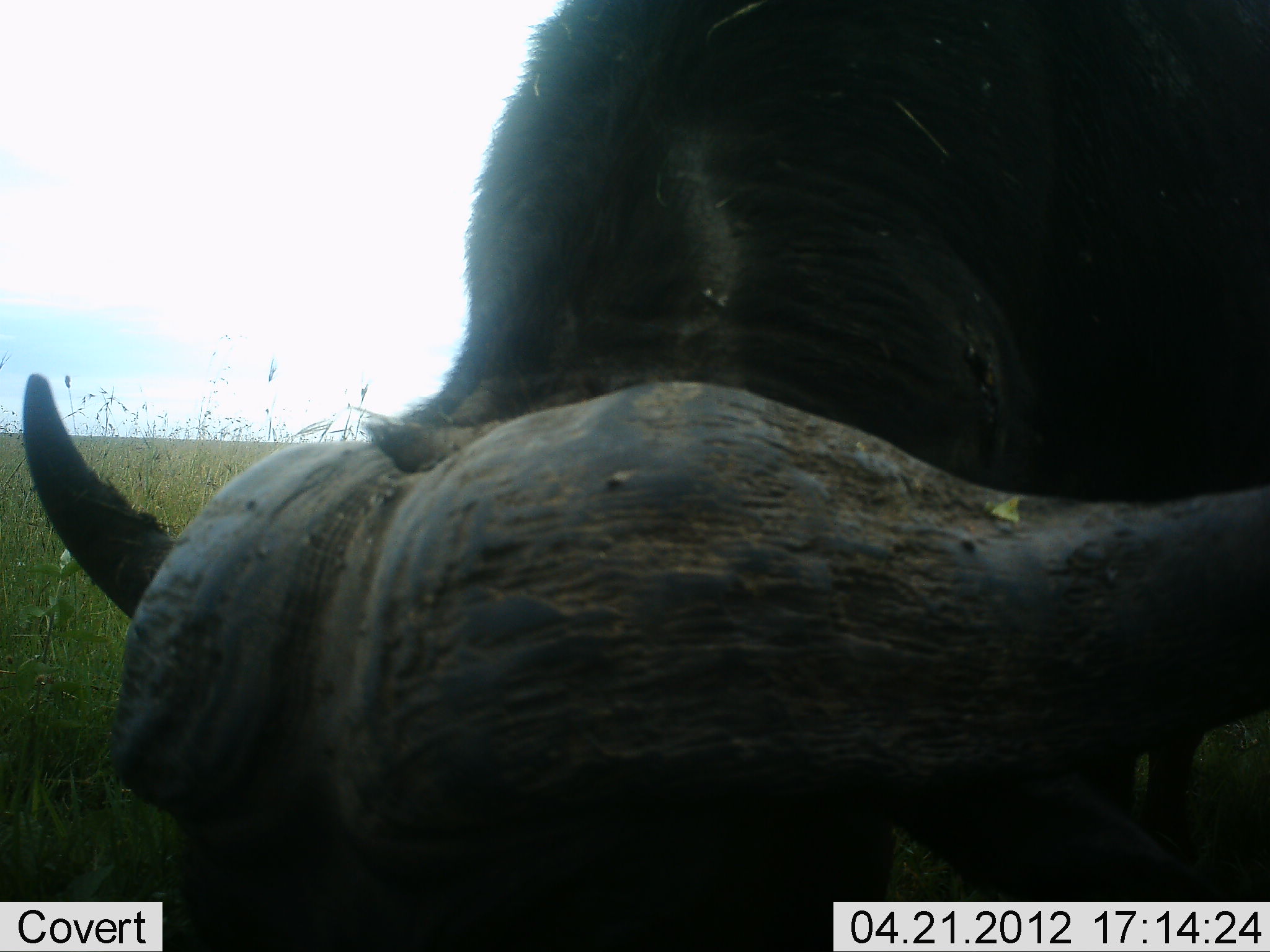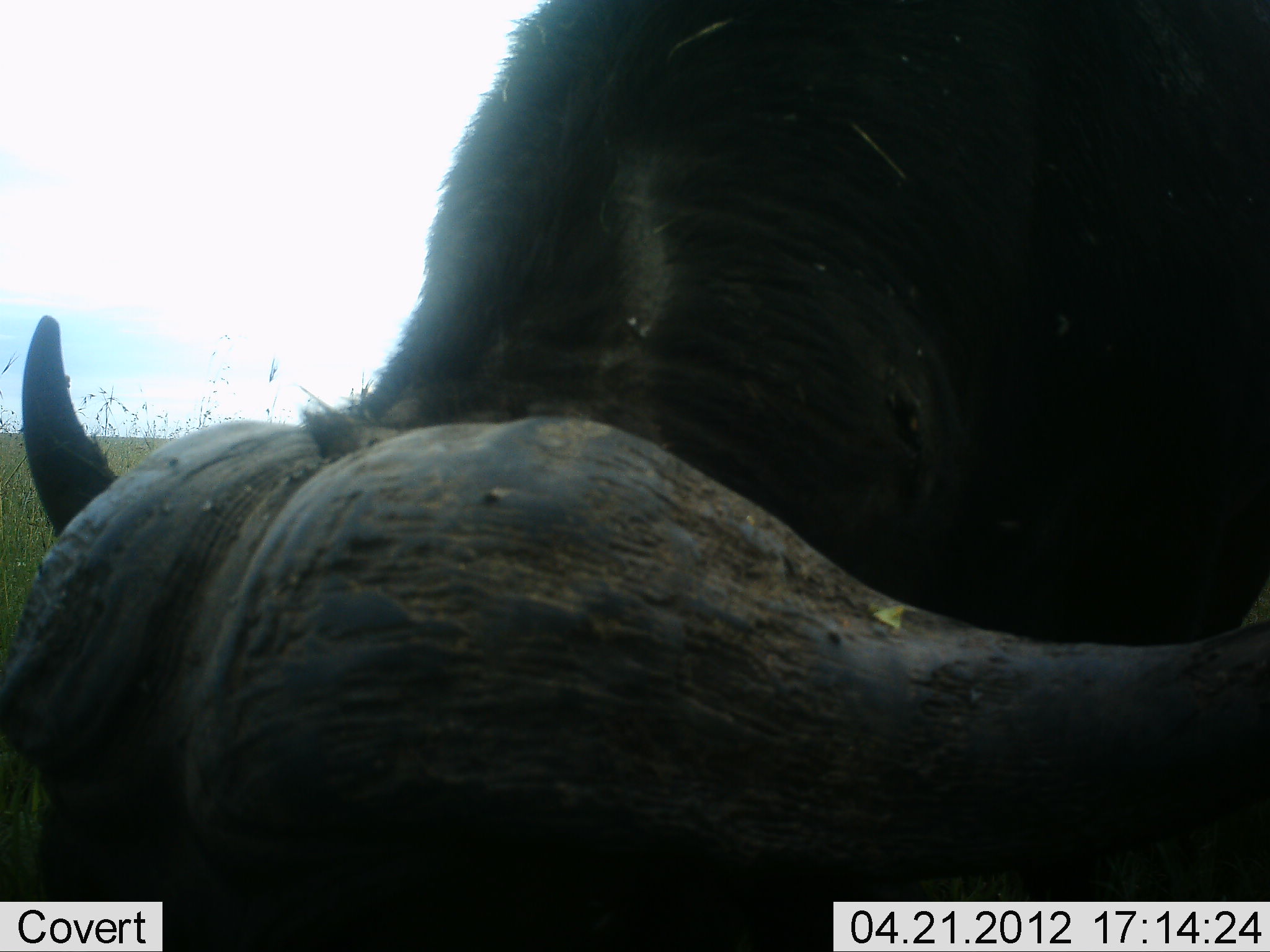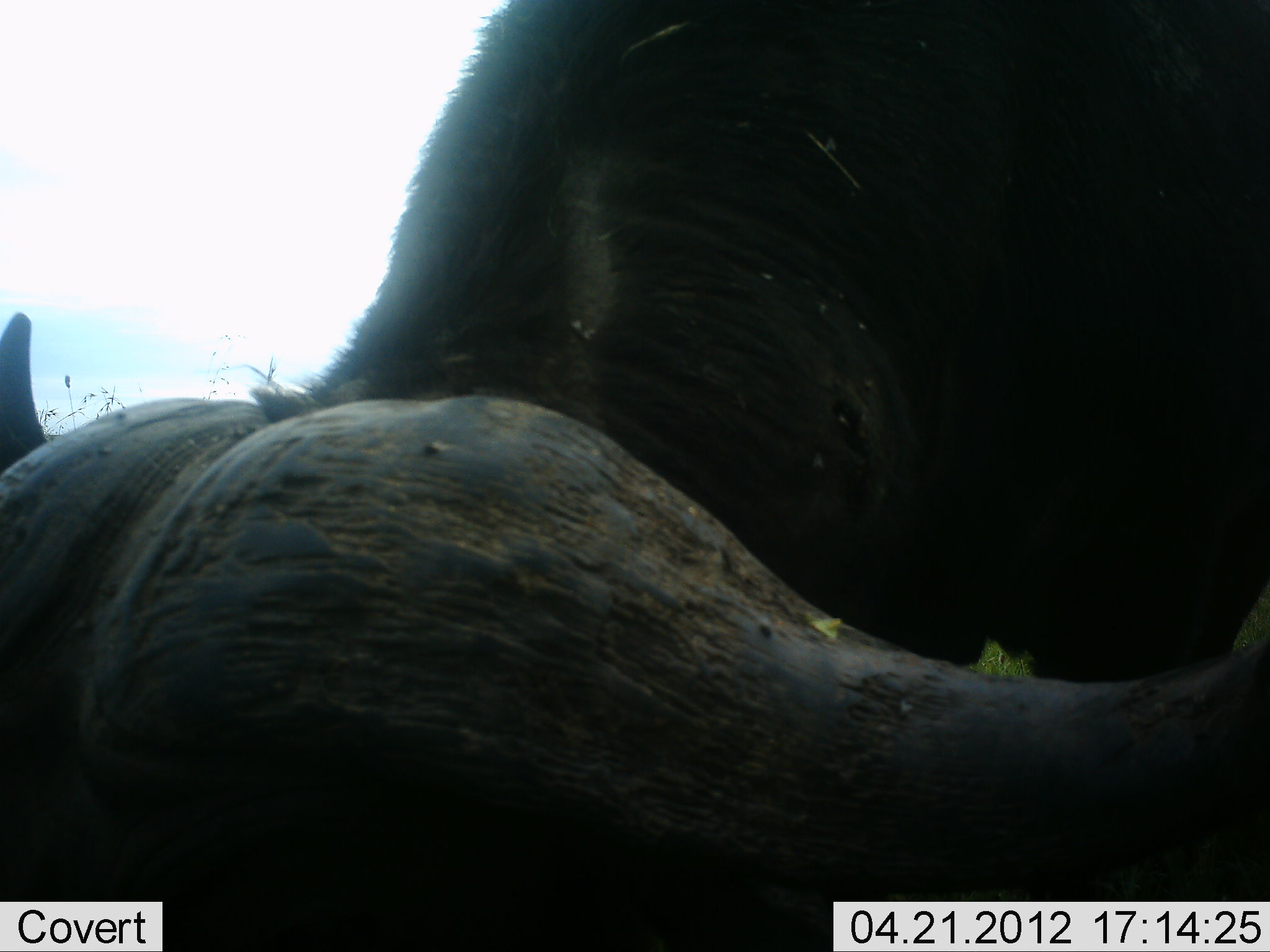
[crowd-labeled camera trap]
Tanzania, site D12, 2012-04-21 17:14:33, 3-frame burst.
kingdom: Animalia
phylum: Chordata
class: Mammalia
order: Artiodactyla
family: Bovidae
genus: Syncerus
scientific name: Syncerus caffer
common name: cape buffalo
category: buffalo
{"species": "buffalo (cape buffalo) (Syncerus caffer)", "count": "1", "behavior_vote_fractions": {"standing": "21%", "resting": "7%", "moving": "0%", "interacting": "0%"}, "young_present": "0%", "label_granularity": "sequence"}